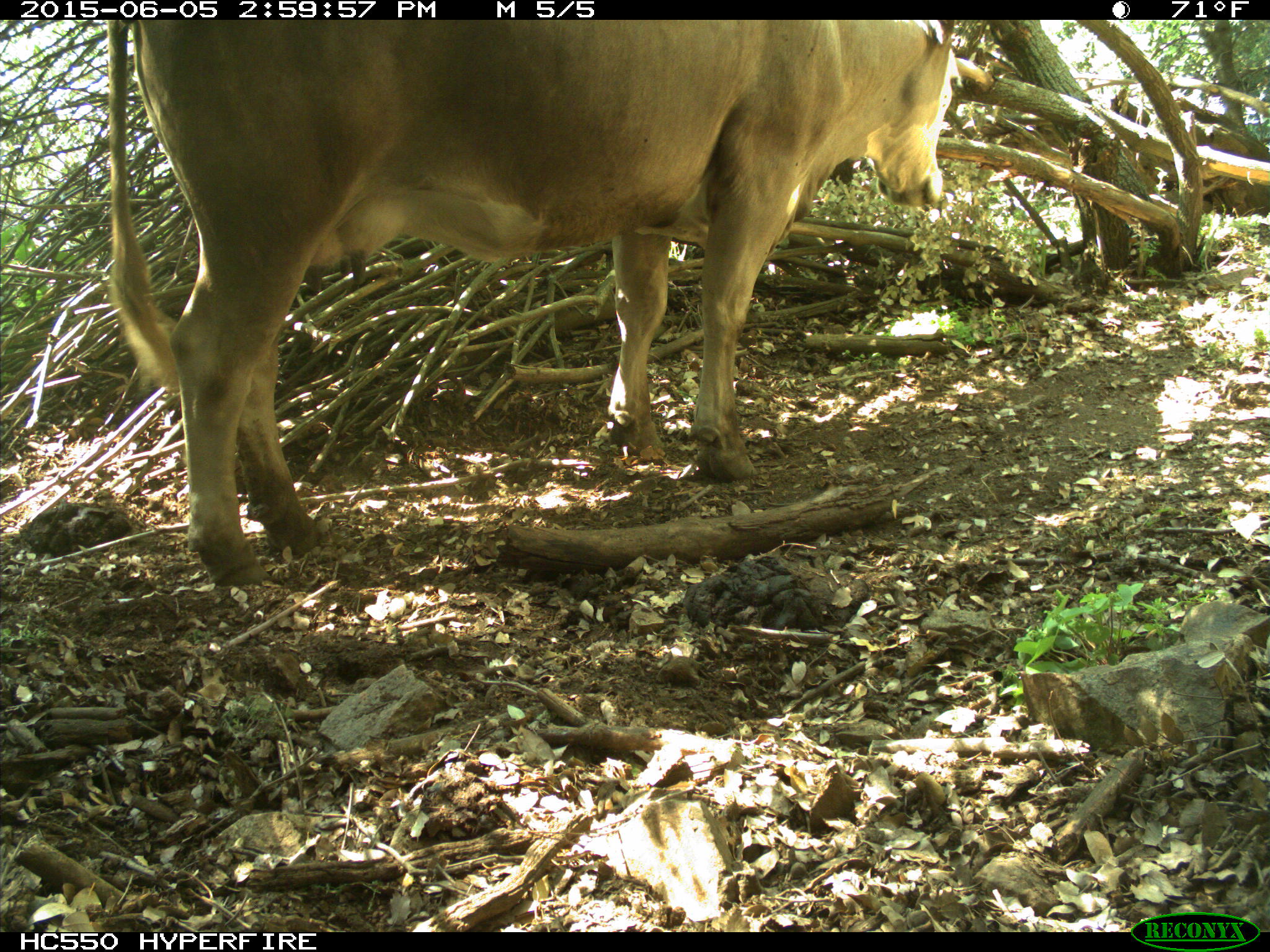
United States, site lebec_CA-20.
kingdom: Animalia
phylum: Chordata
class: Mammalia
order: Artiodactyla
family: Bovidae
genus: Bos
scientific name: Bos taurus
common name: domestic cow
Bos taurus (domestic cow).